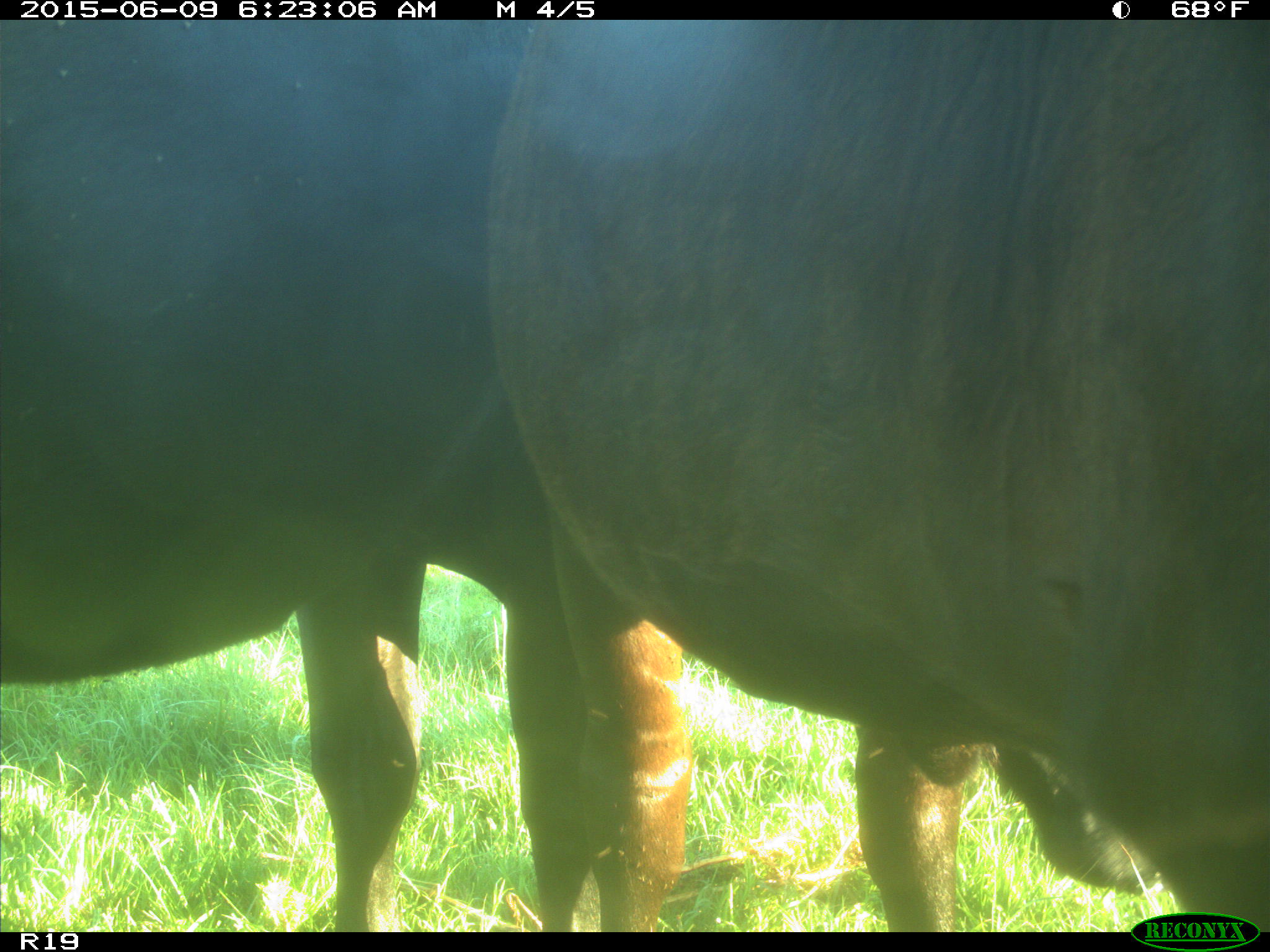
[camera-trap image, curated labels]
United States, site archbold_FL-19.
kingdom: Animalia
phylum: Chordata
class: Mammalia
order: Artiodactyla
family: Bovidae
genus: Bos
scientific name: Bos taurus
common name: domestic cow